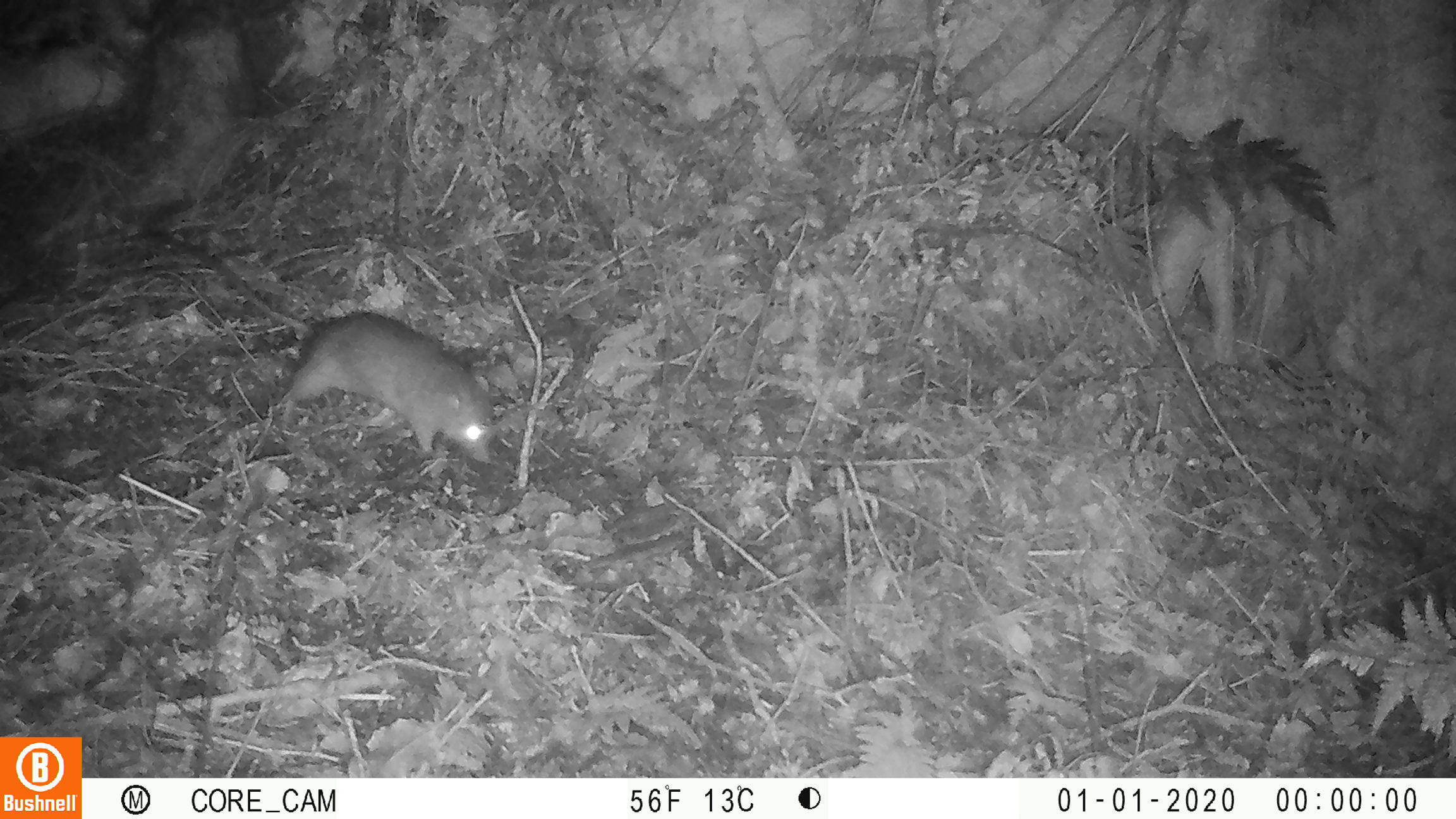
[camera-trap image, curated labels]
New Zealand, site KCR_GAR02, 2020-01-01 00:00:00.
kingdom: Animalia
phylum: Chordata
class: Mammalia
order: Rodentia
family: Muridae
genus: Rattus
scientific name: Rattus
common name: rat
Rat (Rattus).